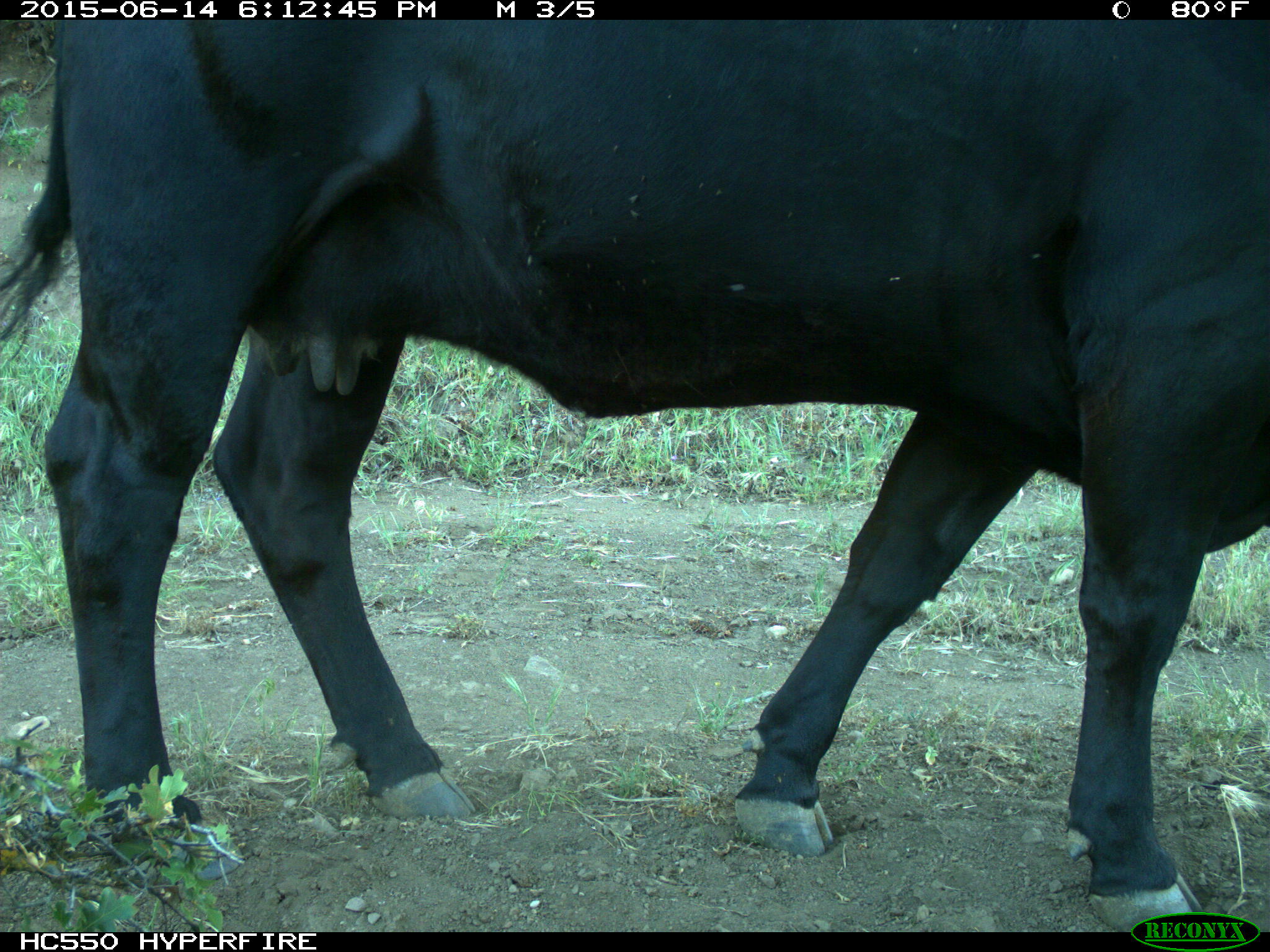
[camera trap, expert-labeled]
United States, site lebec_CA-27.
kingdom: Animalia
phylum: Chordata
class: Mammalia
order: Artiodactyla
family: Bovidae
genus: Bos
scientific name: Bos taurus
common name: domestic cow